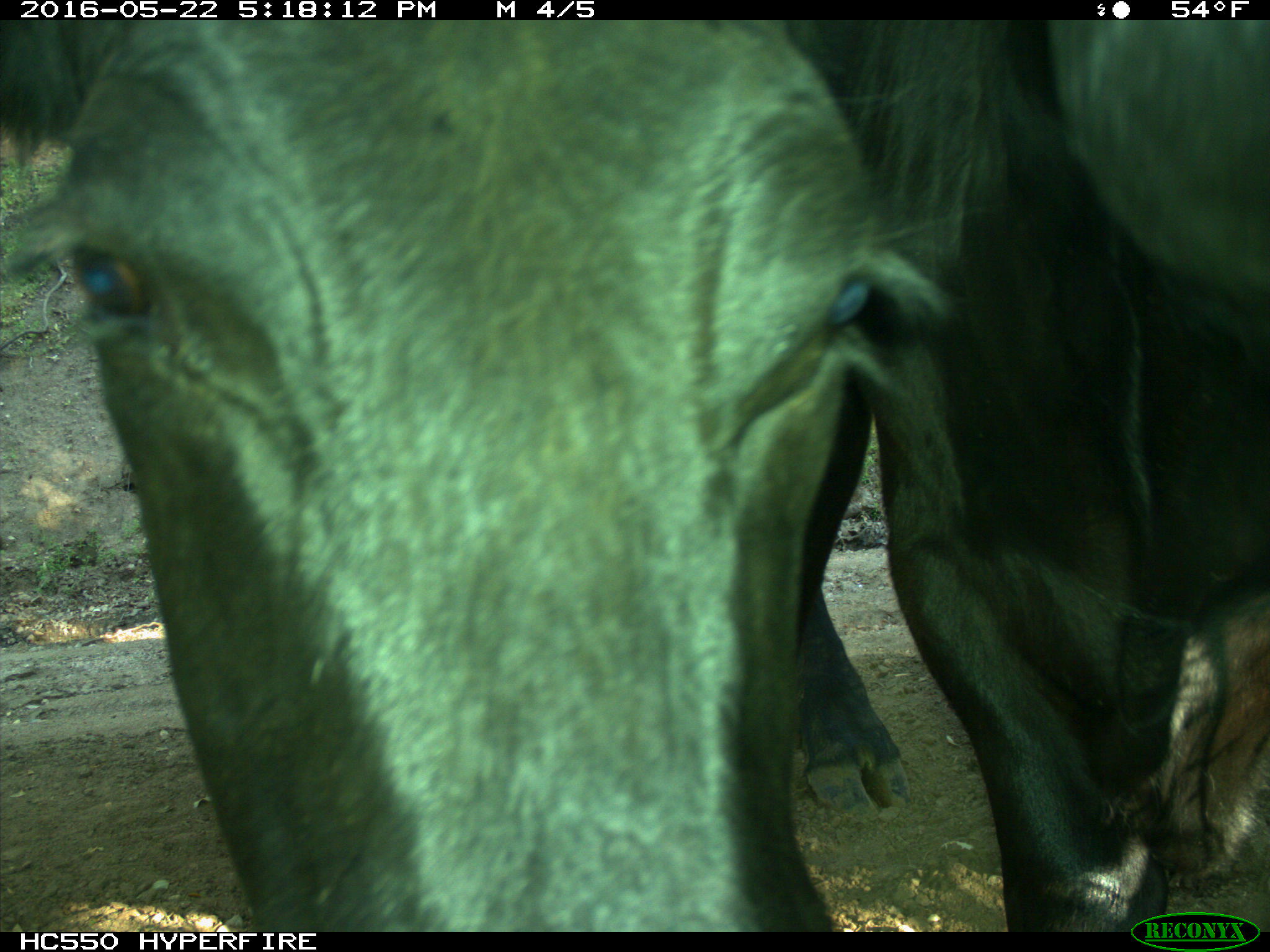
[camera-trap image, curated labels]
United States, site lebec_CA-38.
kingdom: Animalia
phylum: Chordata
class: Mammalia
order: Artiodactyla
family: Bovidae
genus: Bos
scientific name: Bos taurus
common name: domestic cow